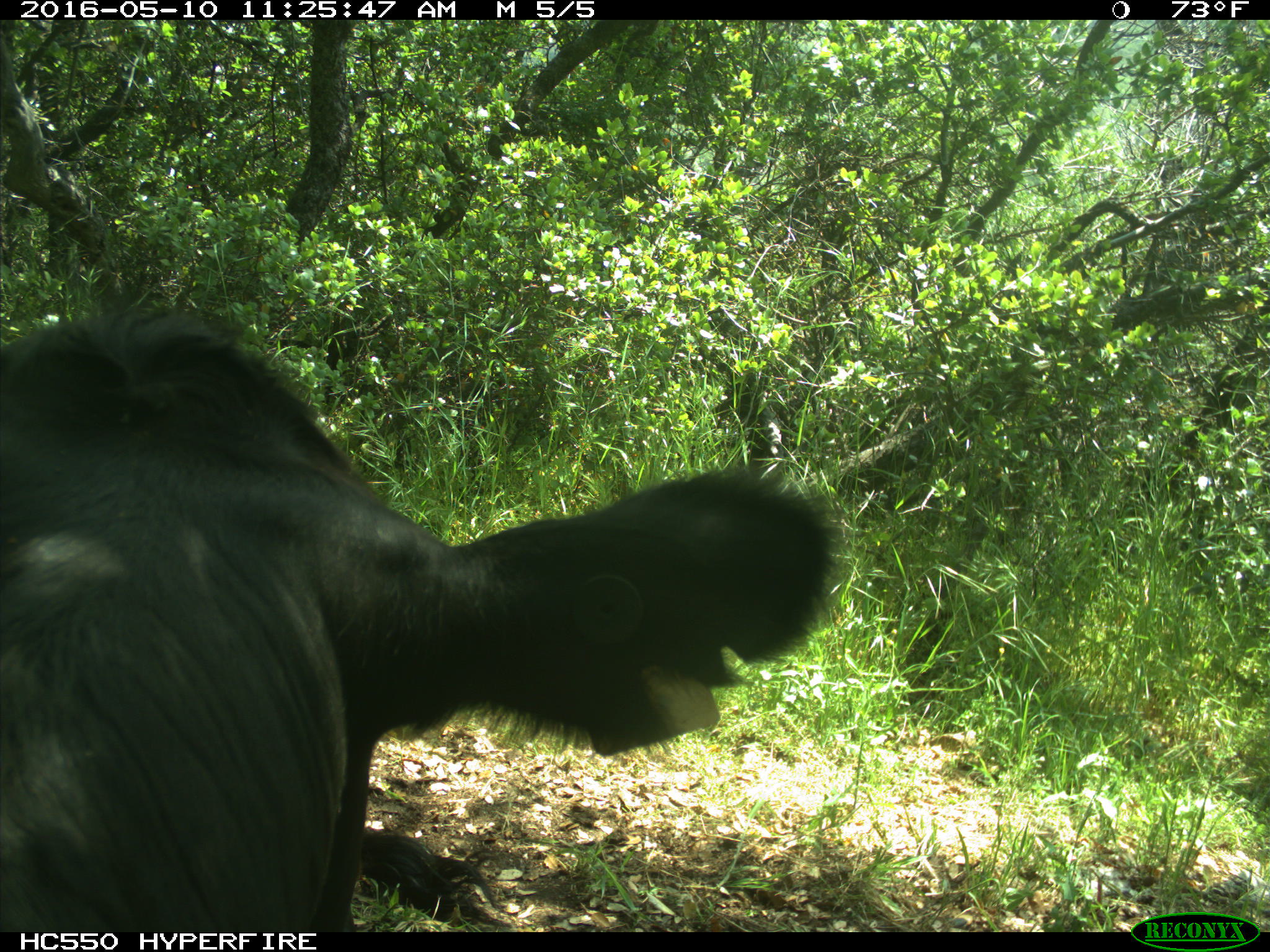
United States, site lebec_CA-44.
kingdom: Animalia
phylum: Chordata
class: Mammalia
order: Artiodactyla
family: Bovidae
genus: Bos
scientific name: Bos taurus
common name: domestic cow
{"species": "Bos taurus (domestic cow)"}